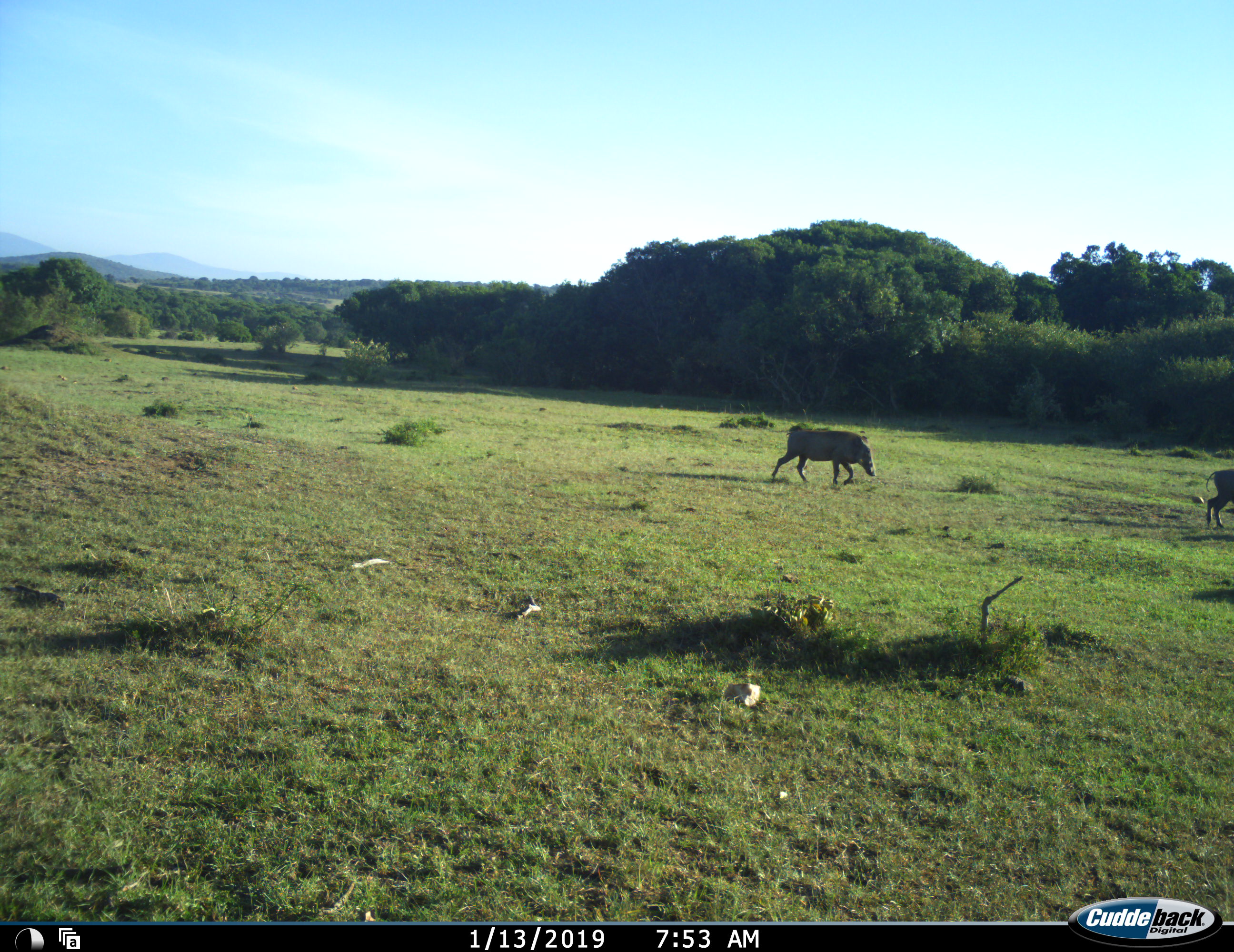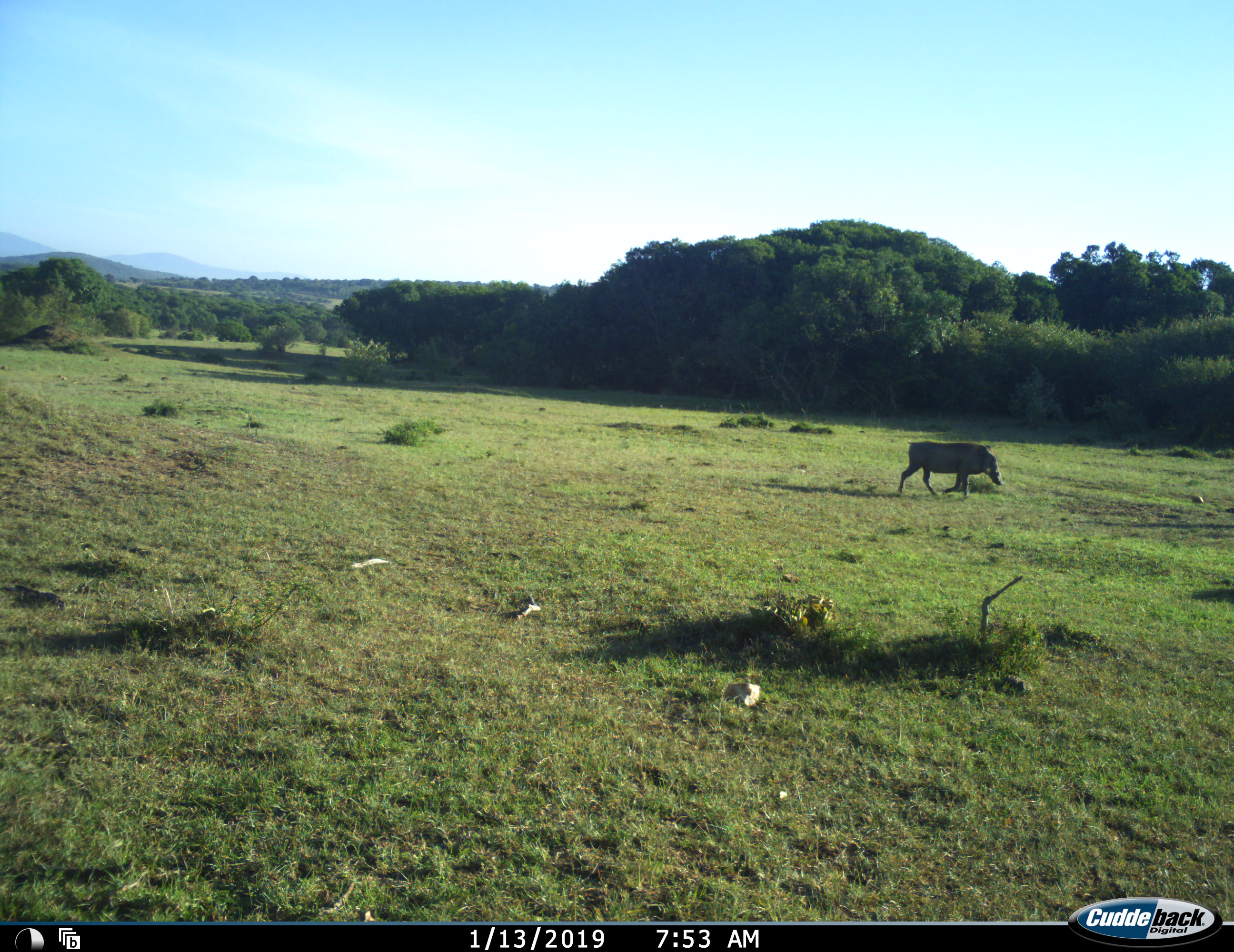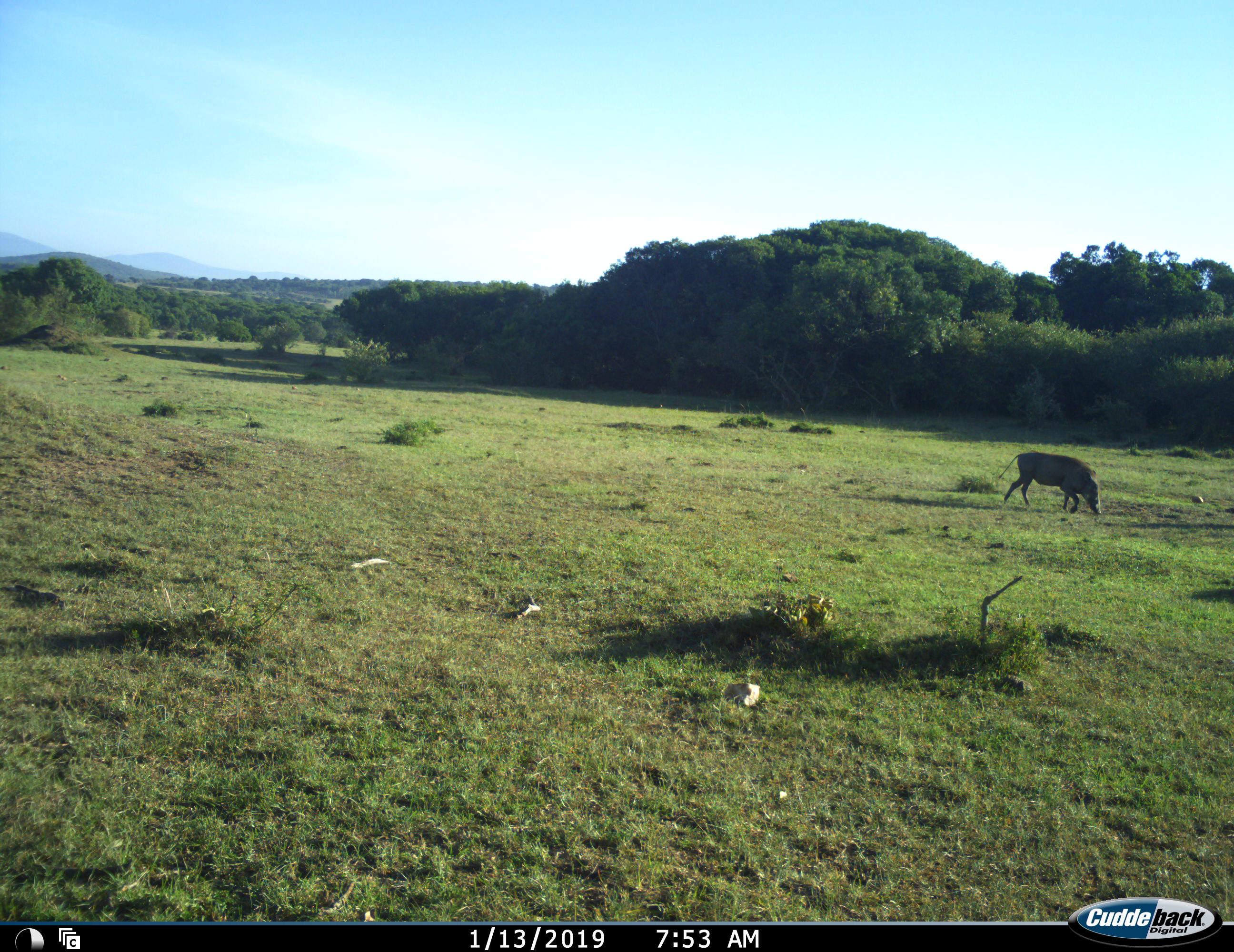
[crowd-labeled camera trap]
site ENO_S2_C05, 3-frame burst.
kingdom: Animalia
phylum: Chordata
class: Mammalia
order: Artiodactyla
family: Suidae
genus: Phacochoerus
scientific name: Phacochoerus africanus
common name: warthog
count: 2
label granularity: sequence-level